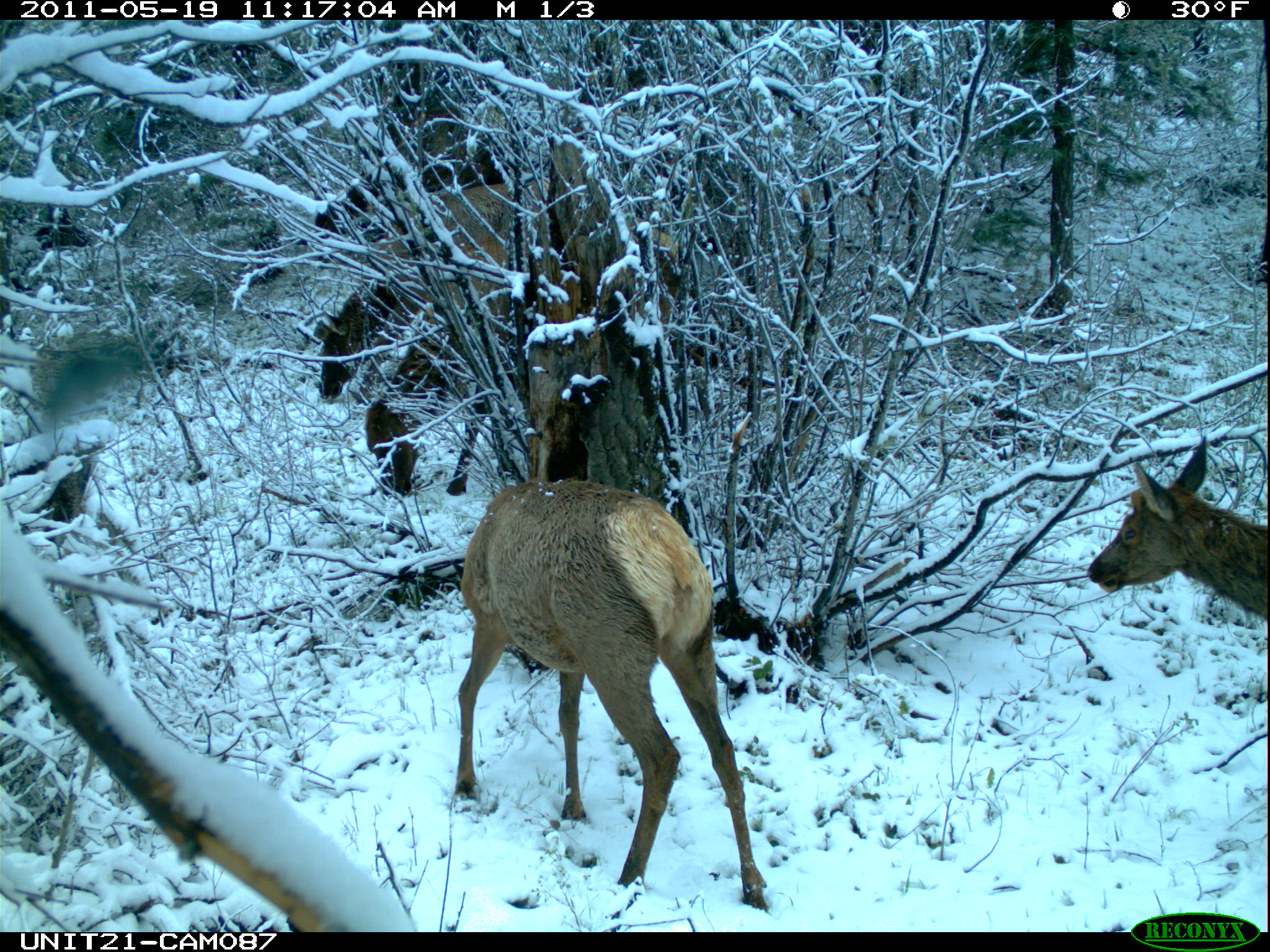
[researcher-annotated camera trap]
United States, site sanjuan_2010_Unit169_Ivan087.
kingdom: Animalia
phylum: Chordata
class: Mammalia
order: Artiodactyla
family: Cervidae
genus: Cervus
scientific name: Cervus elaphus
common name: red deer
Cervus elaphus (red deer).